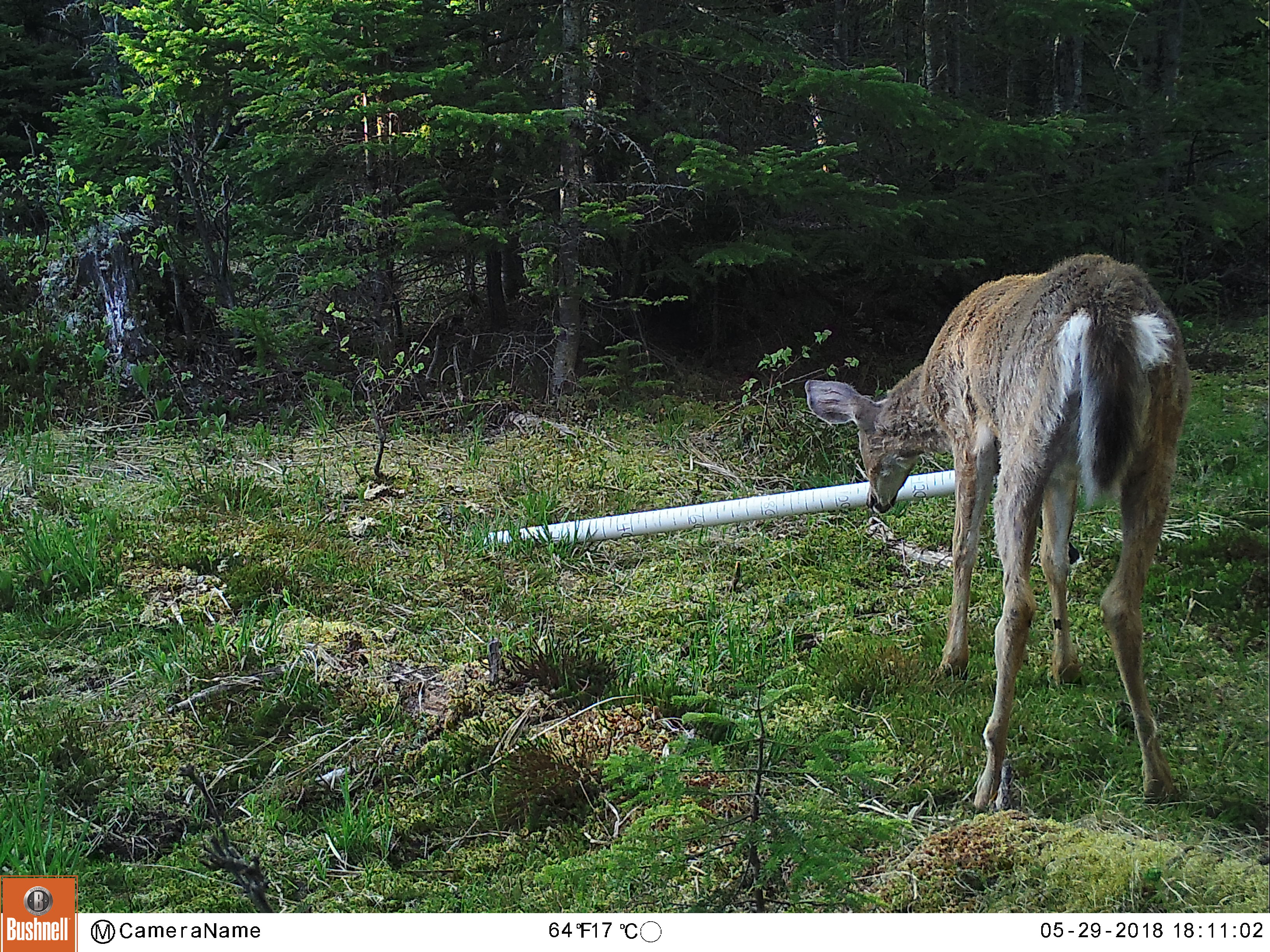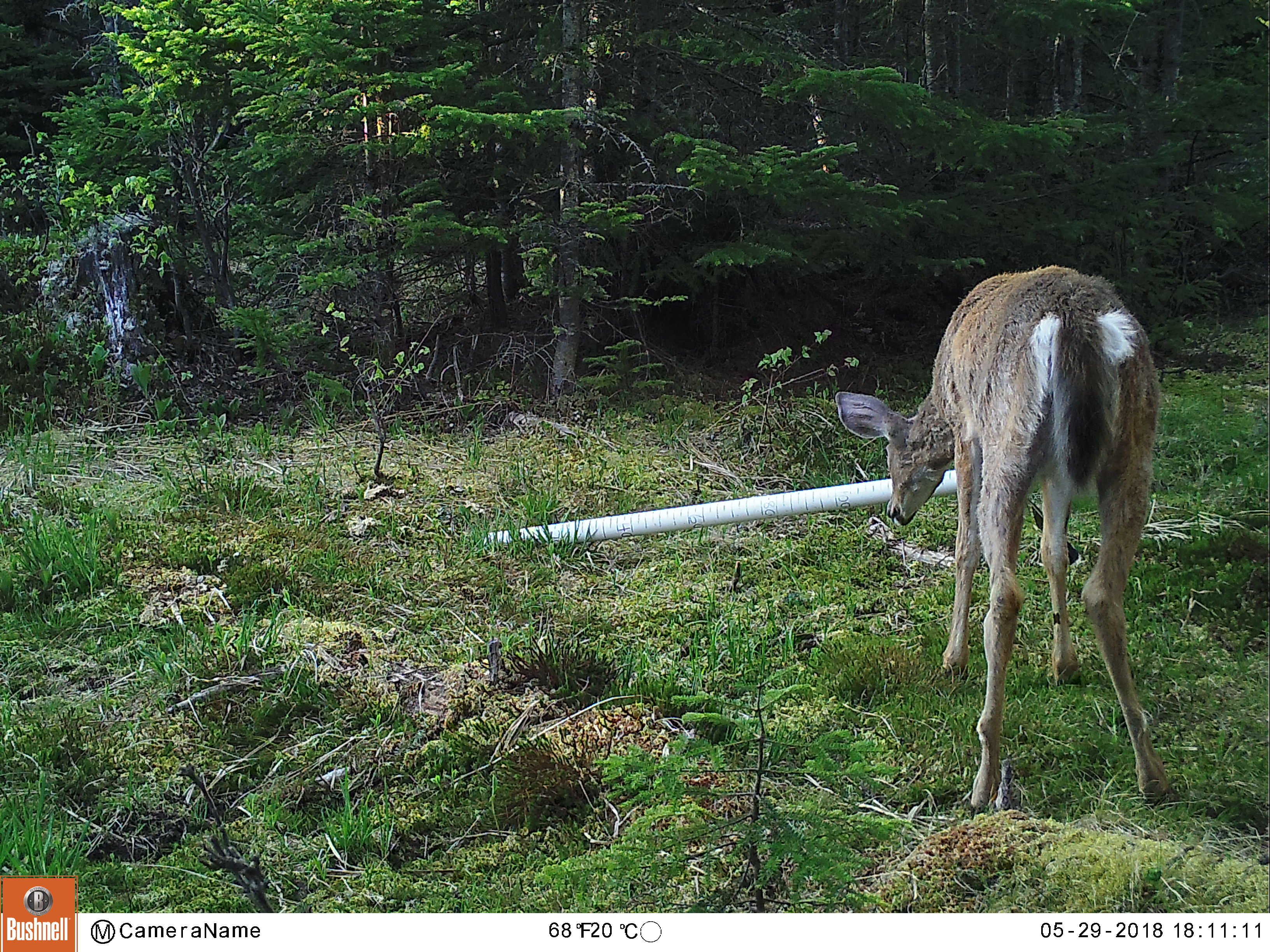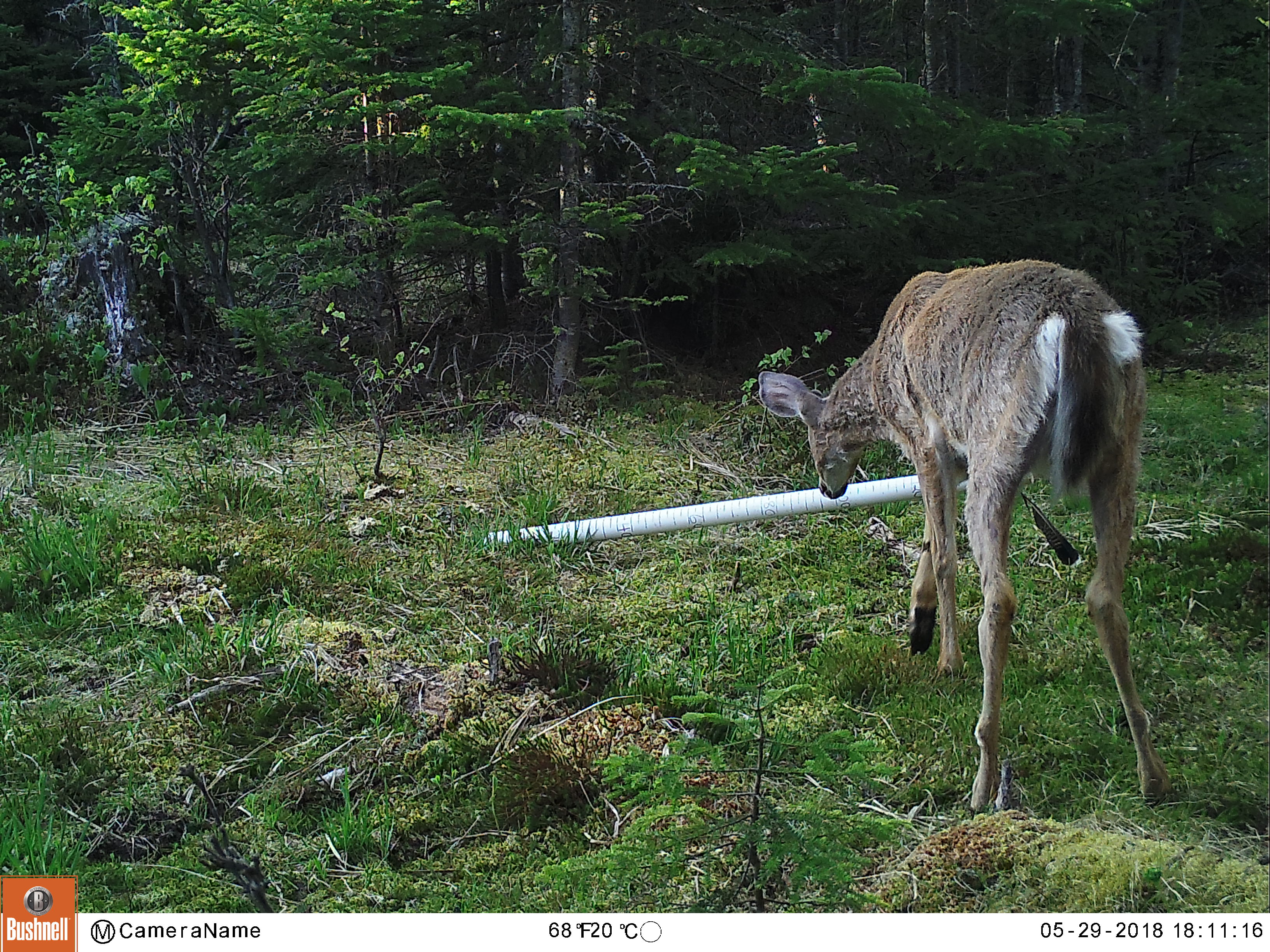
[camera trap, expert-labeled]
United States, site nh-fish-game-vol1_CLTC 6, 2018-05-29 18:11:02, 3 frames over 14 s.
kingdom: Animalia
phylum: Chordata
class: Mammalia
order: Artiodactyla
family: Cervidae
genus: Odocoileus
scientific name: Odocoileus virginianus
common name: white-tailed deer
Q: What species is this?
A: White-tailed deer (Odocoileus virginianus).